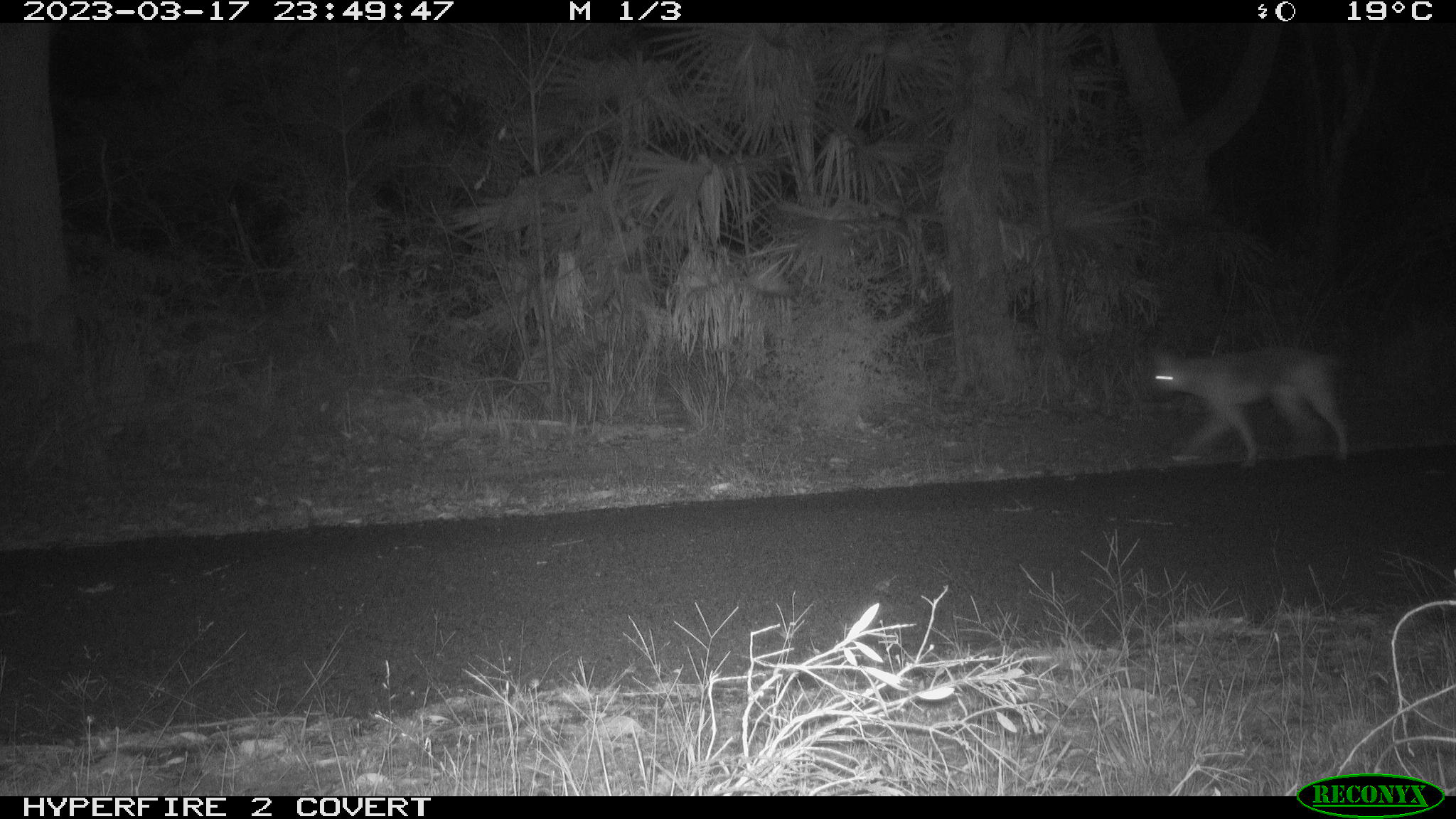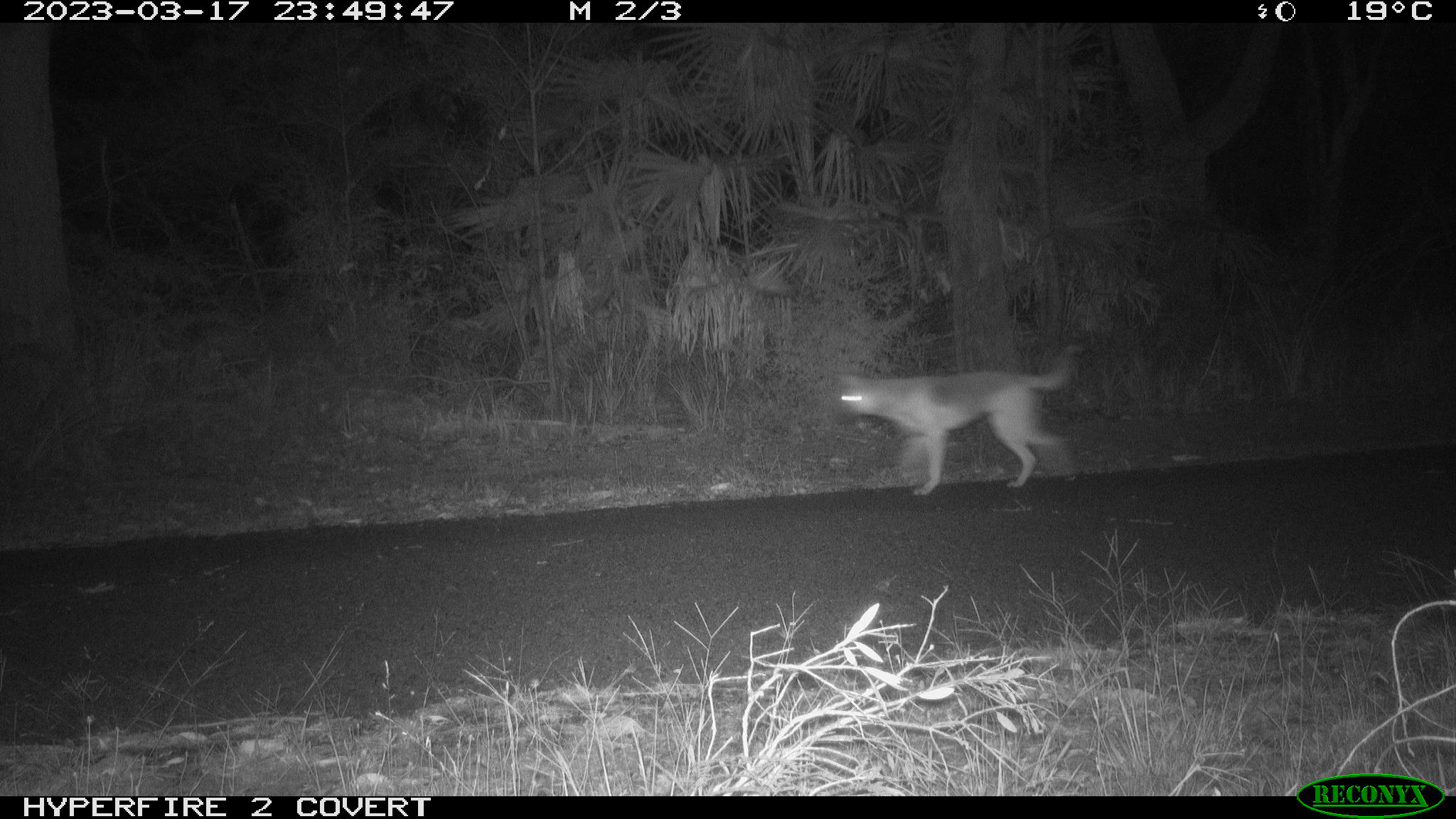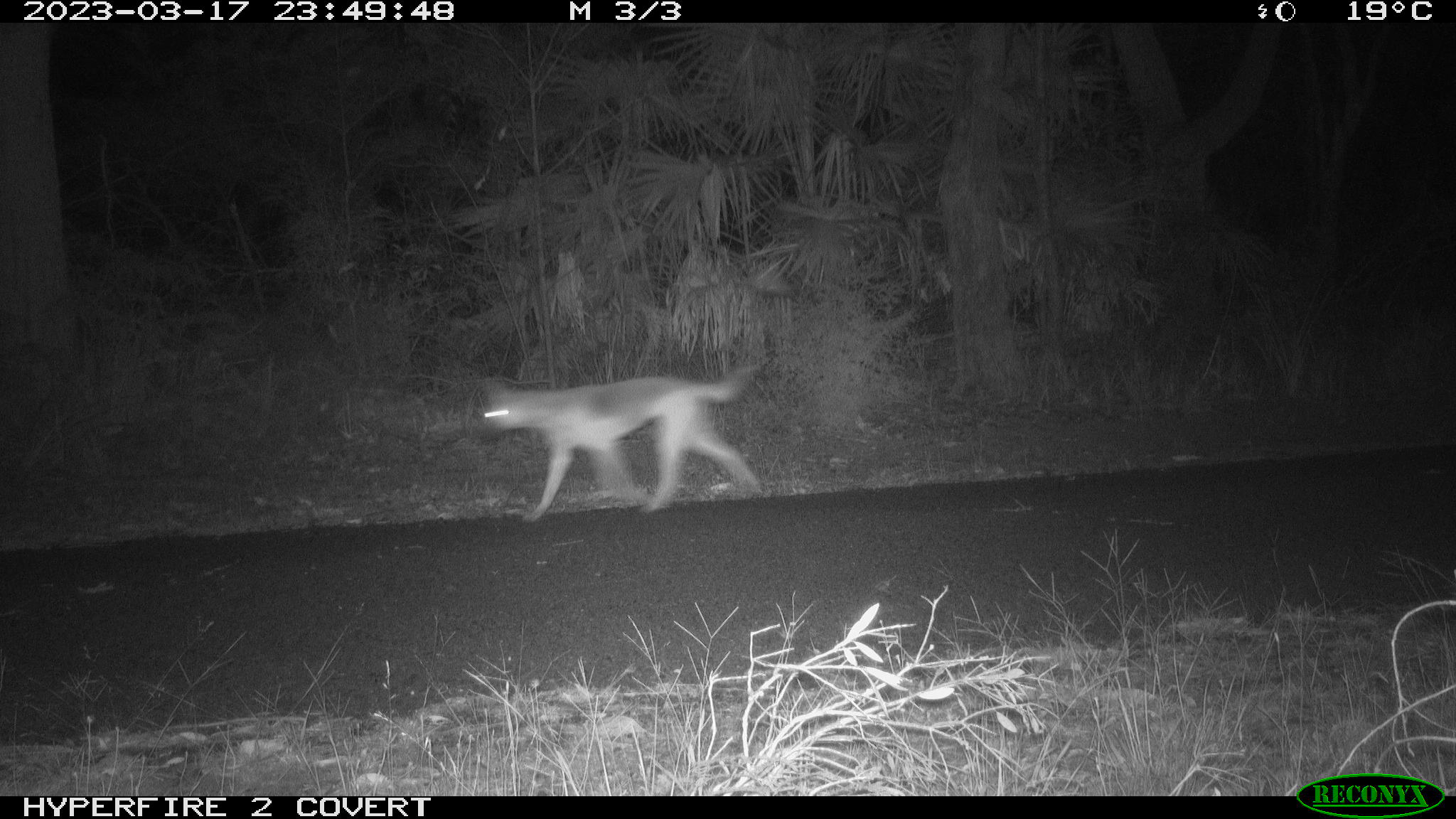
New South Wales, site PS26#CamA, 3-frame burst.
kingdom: Animalia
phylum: Chordata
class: Mammalia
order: Carnivora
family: Canidae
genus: Canis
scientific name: Canis familiaris dingo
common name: dingo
Dingo (Canis familiaris dingo).